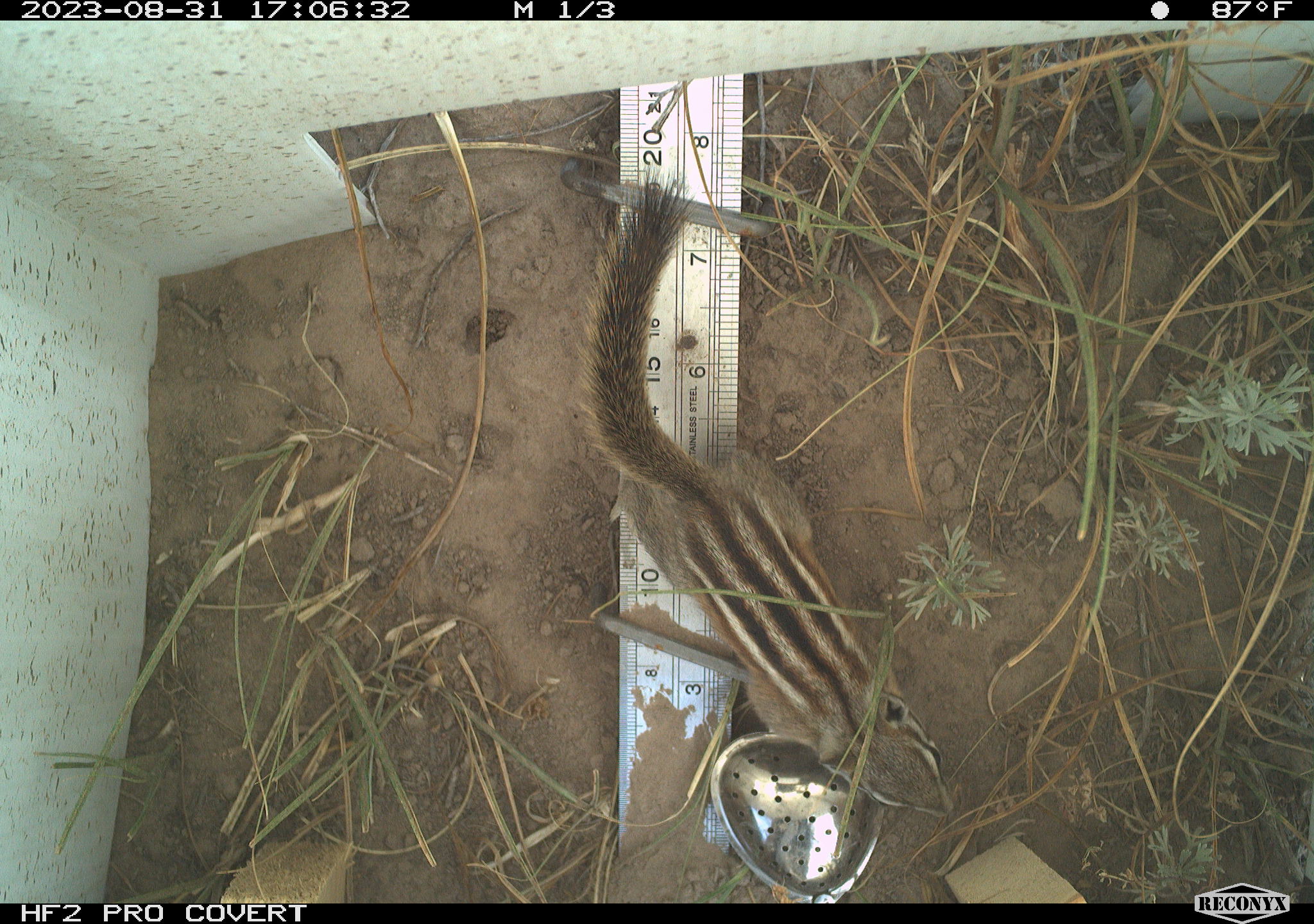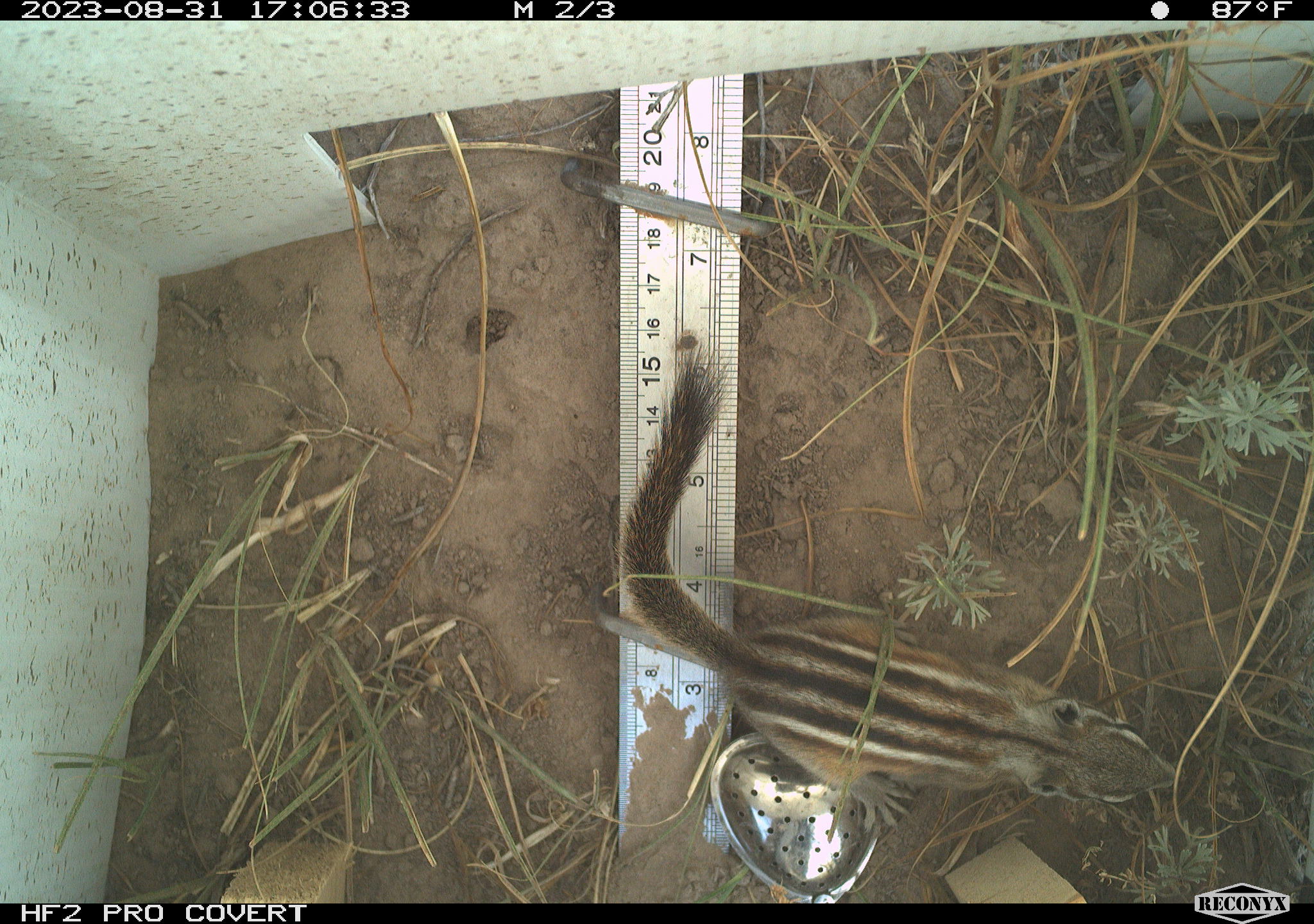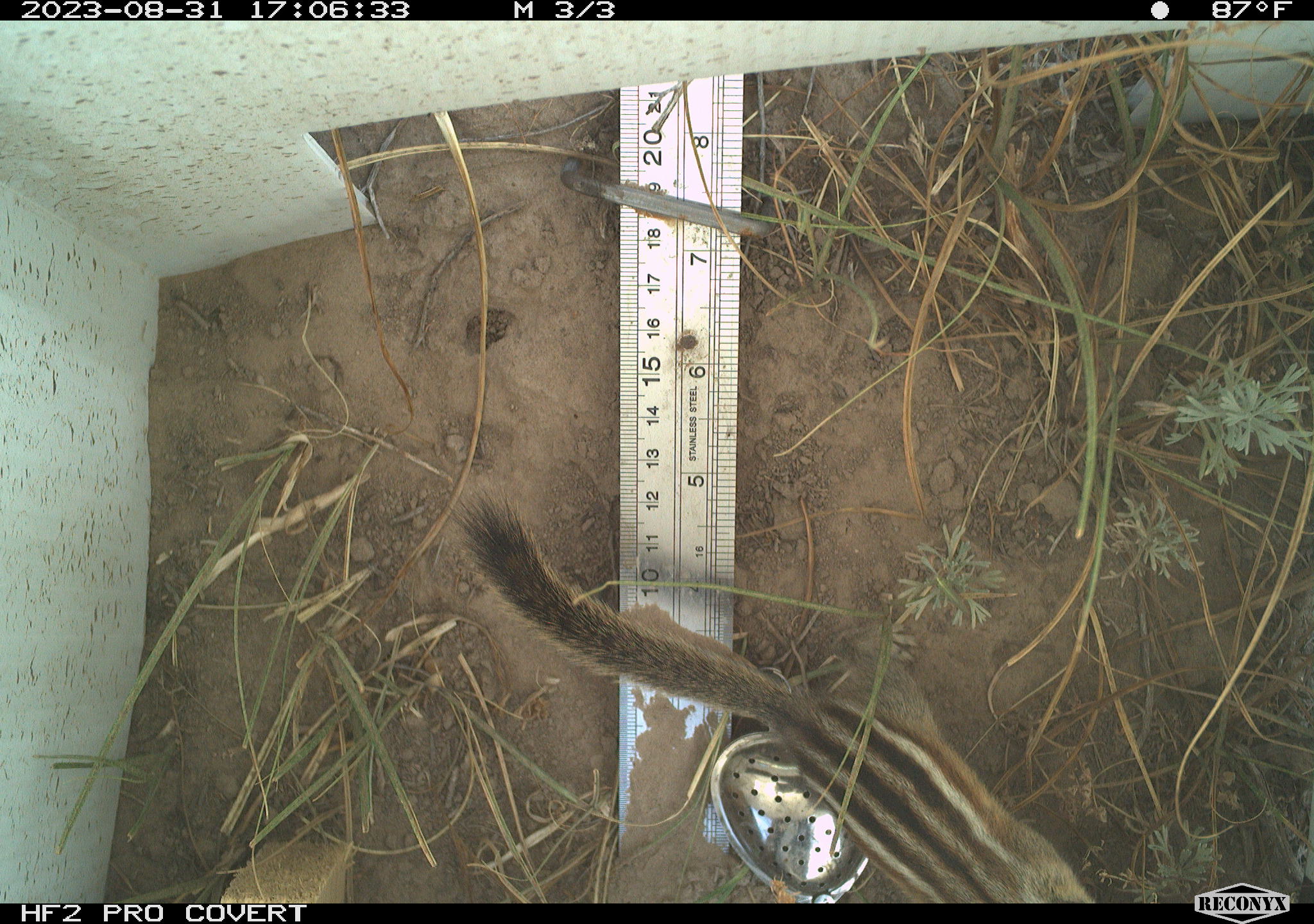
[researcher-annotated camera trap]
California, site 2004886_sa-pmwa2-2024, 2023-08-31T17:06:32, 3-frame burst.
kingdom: Animalia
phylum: Chordata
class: Mammalia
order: Rodentia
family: Sciuridae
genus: Neotamias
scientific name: Neotamias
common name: western chipmunks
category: neotamias species